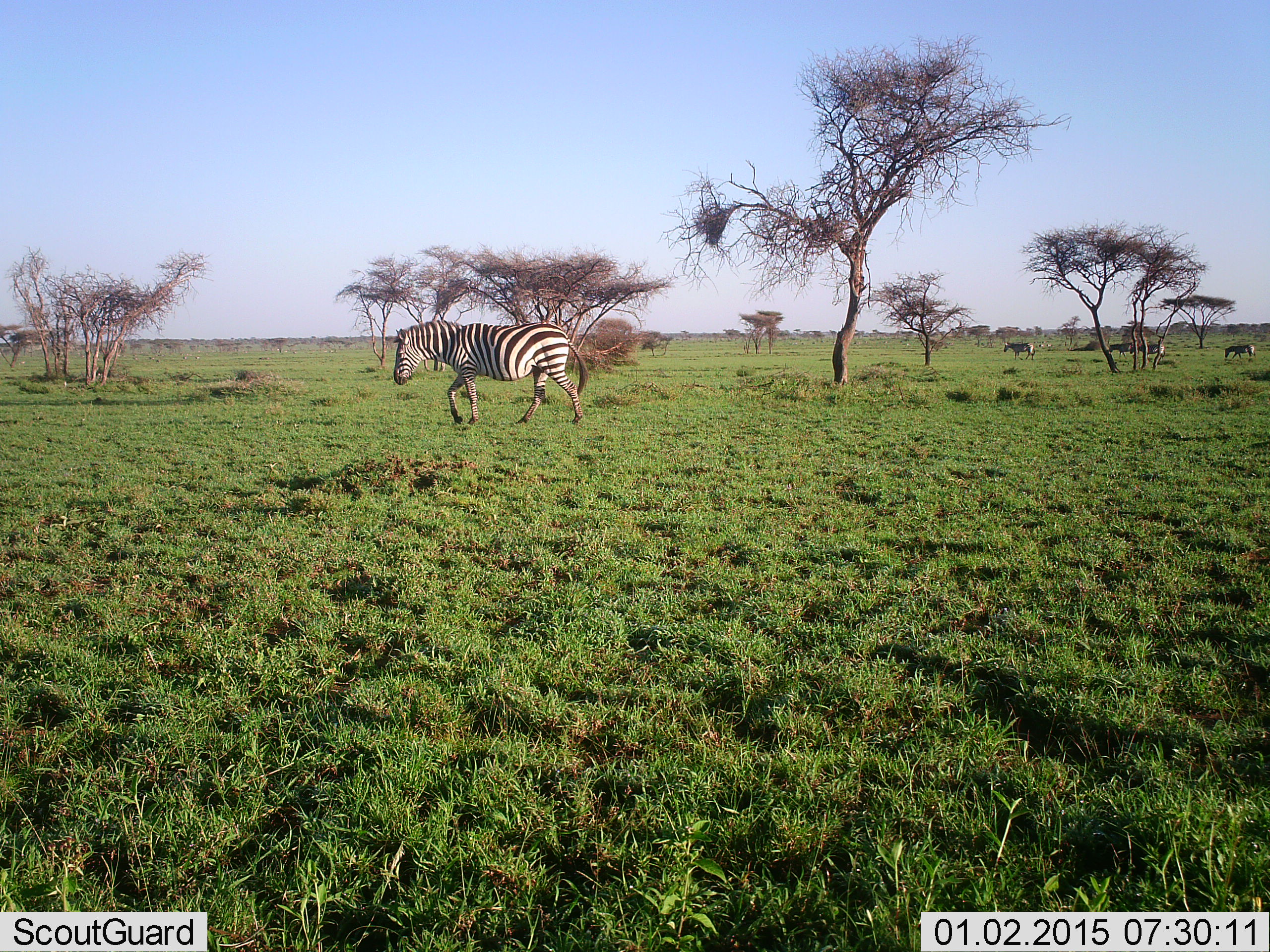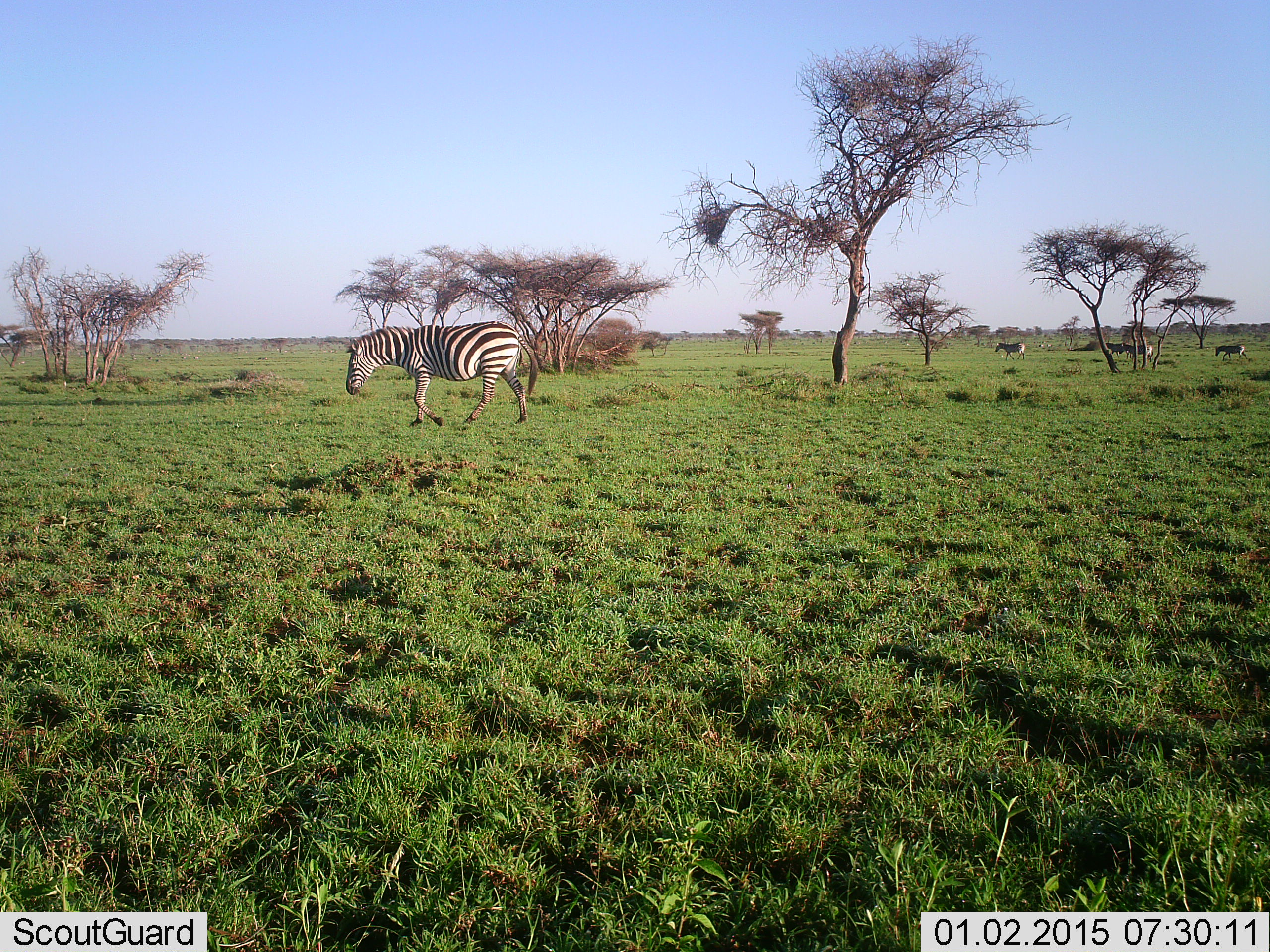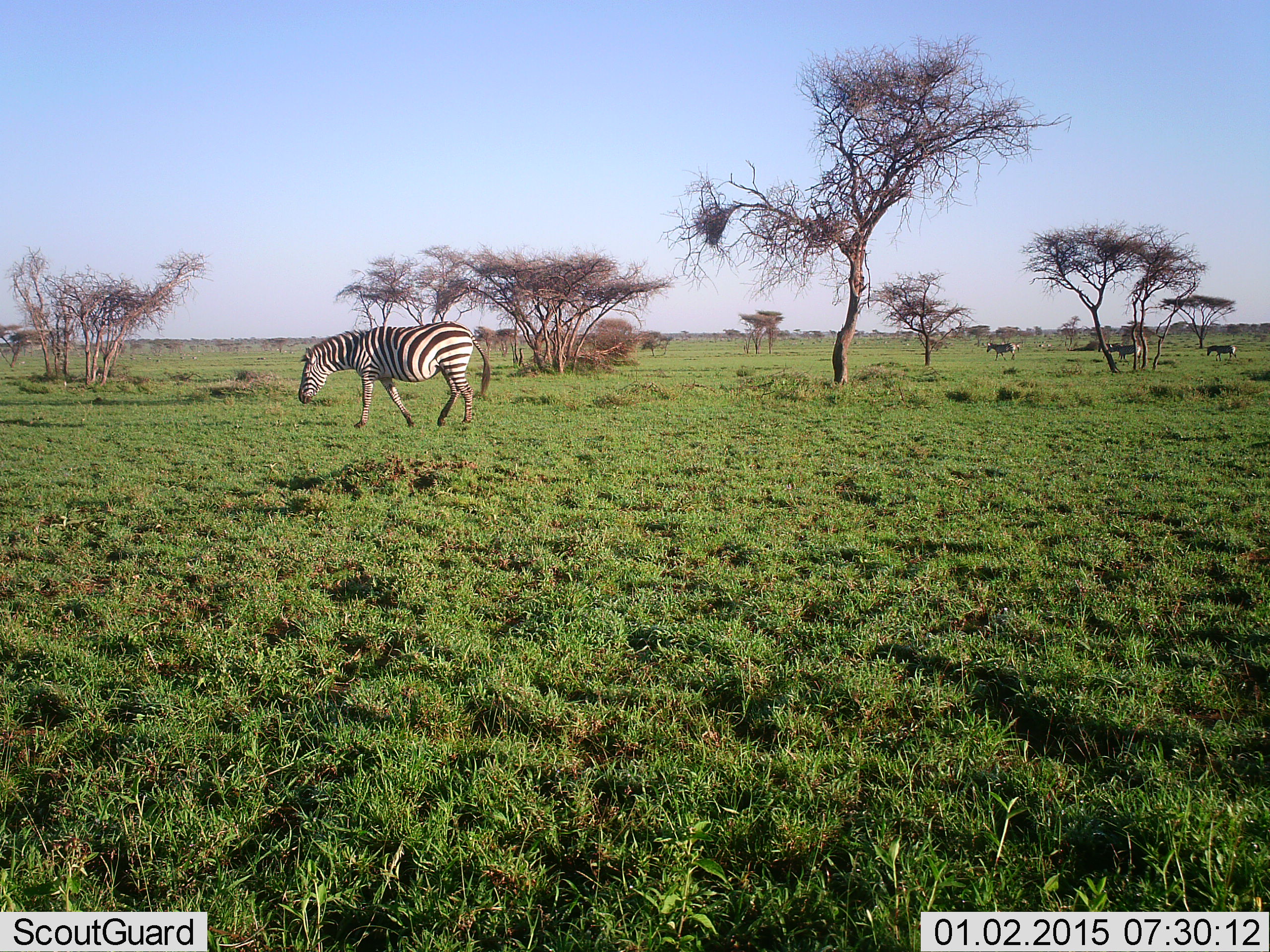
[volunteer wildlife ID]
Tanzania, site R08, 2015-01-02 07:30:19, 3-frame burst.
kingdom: Animalia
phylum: Chordata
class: Mammalia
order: Perissodactyla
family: Equidae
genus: Equus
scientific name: Equus quagga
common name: plains zebra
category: zebra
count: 5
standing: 10%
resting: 0%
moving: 90%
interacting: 0%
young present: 0%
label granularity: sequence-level